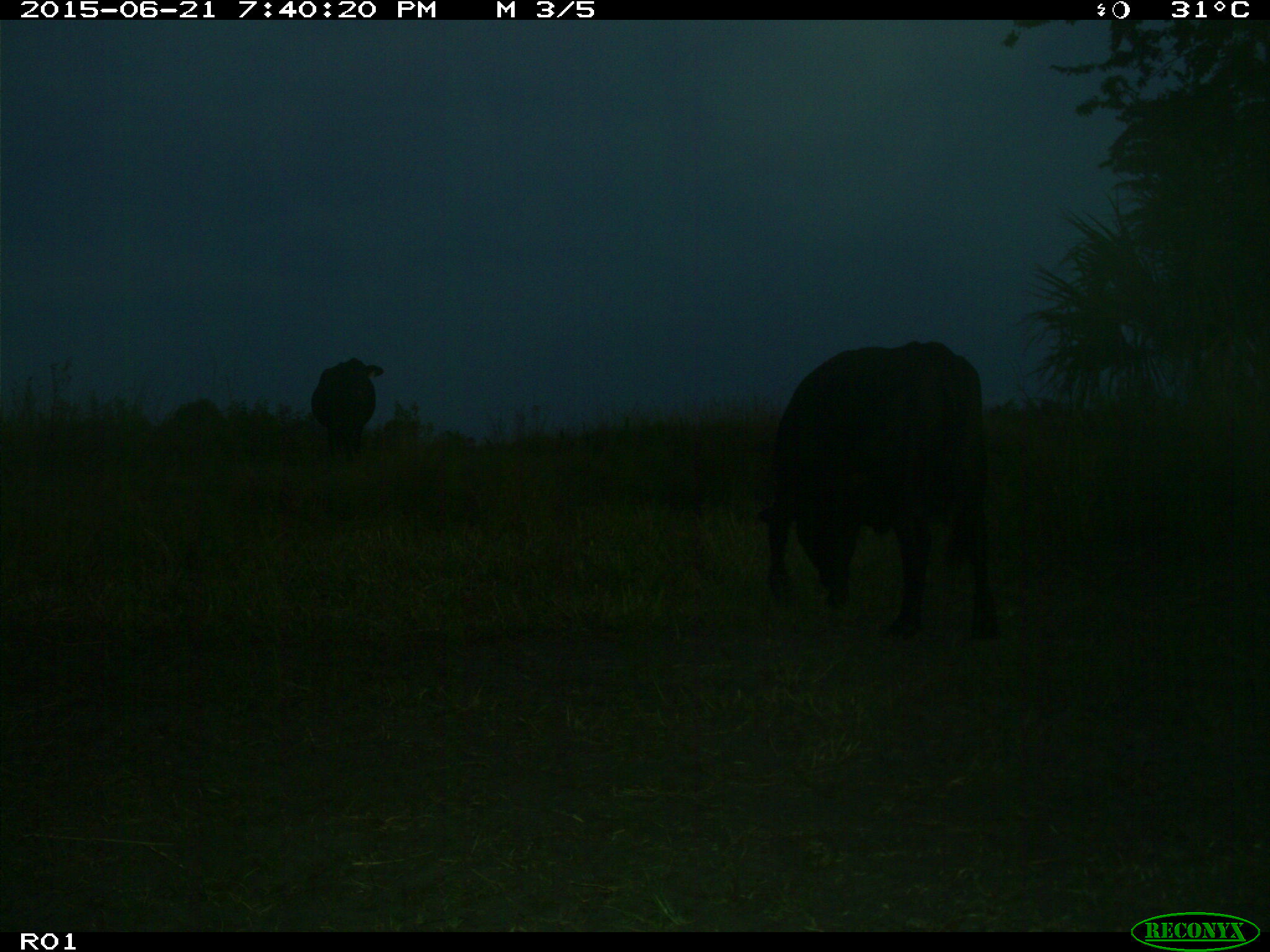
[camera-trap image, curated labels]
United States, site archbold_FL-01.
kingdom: Animalia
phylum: Chordata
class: Mammalia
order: Artiodactyla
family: Bovidae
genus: Bos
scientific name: Bos taurus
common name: domestic cow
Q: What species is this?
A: Bos taurus (domestic cow).